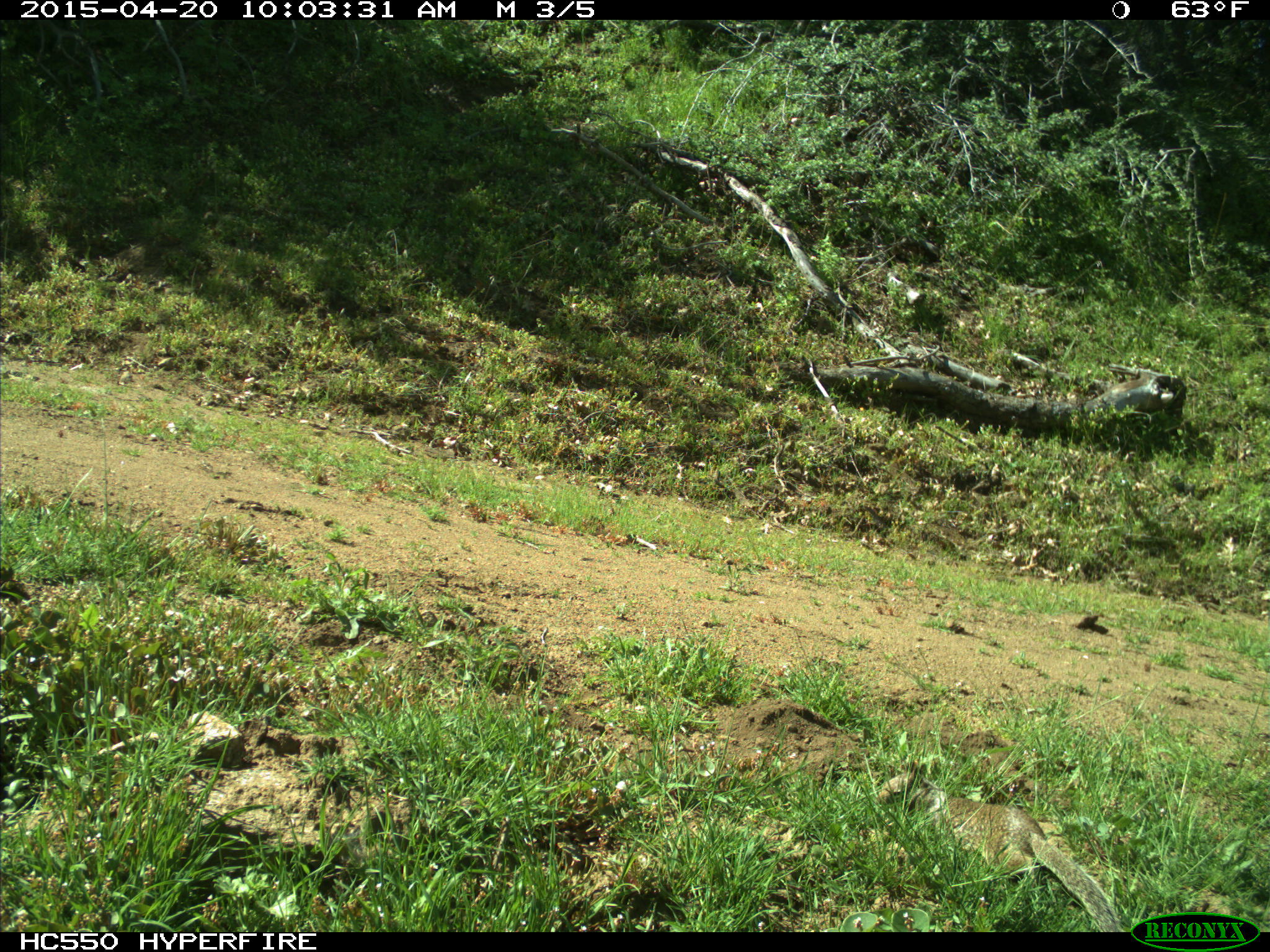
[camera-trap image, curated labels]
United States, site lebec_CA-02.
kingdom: Animalia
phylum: Chordata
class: Mammalia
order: Rodentia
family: Sciuridae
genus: Otospermophilus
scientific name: Otospermophilus beecheyi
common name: california ground squirrel